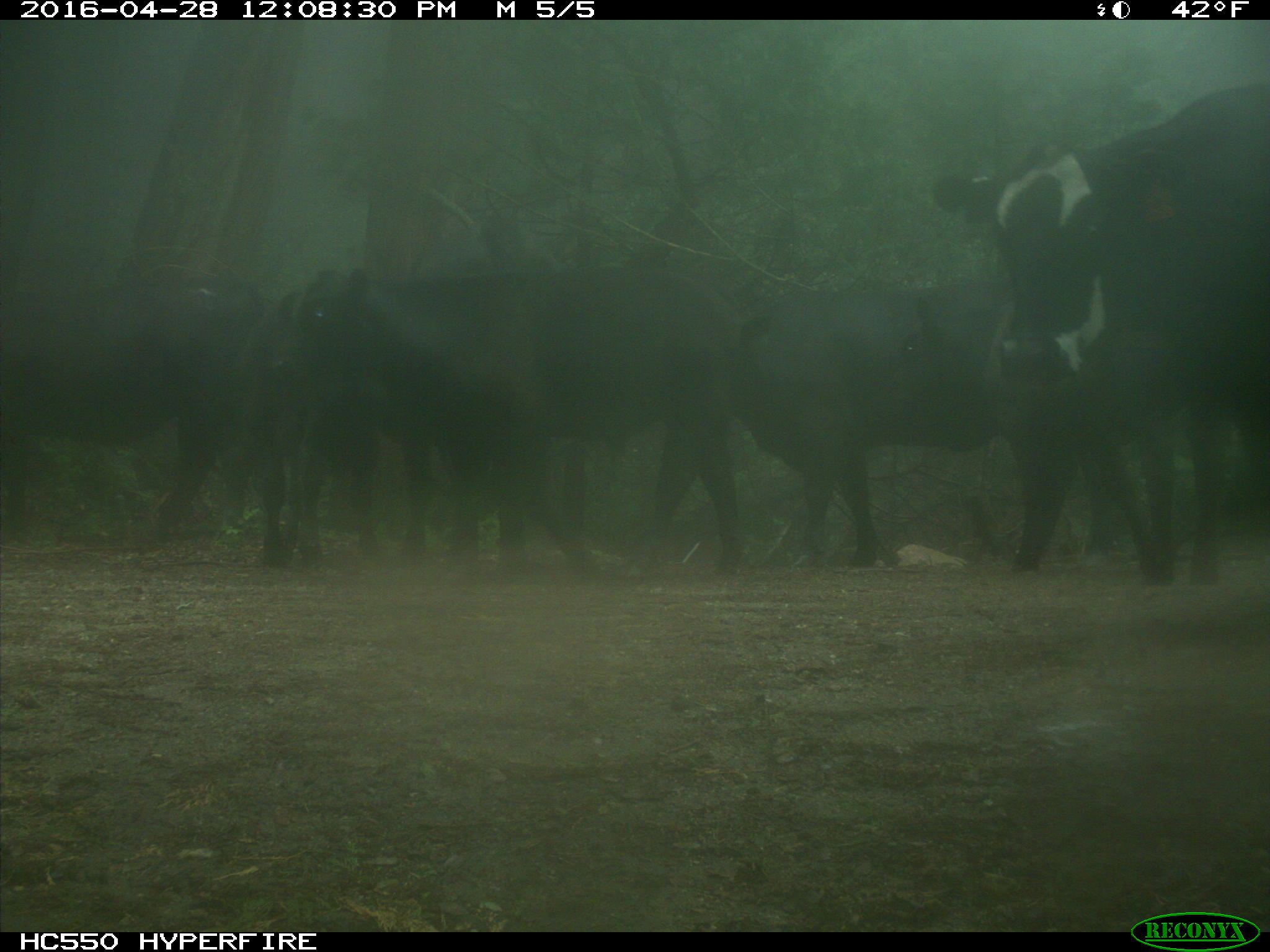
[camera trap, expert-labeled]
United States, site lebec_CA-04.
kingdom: Animalia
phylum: Chordata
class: Mammalia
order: Artiodactyla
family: Bovidae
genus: Bos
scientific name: Bos taurus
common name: domestic cow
Bos taurus (domestic cow).